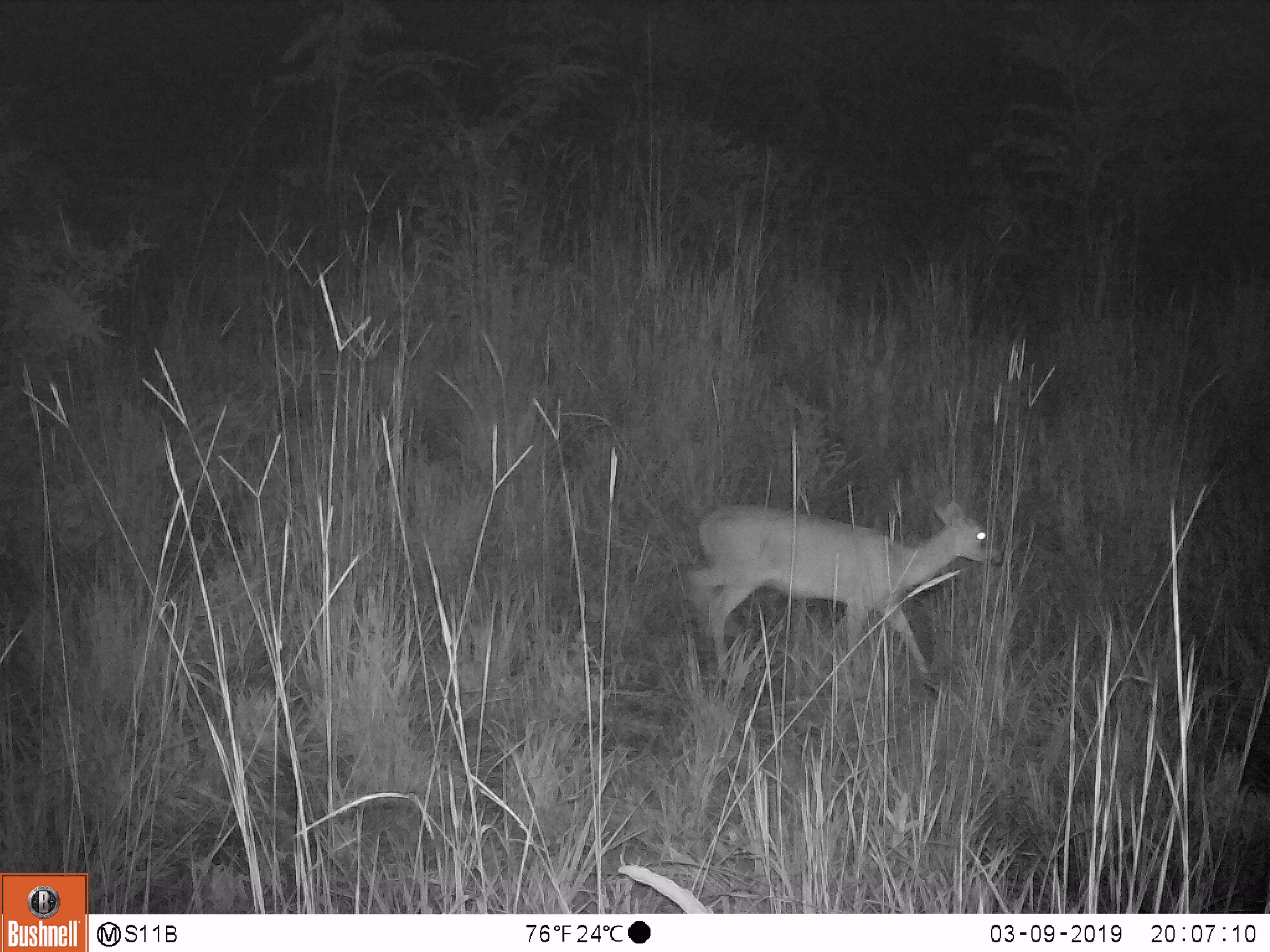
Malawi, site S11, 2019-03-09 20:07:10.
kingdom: Animalia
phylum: Chordata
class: Mammalia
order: Artiodactyla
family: Bovidae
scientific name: Antilopinae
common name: small antelope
Small antelope (Antilopinae), count 1.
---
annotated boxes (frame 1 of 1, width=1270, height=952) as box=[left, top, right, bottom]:
small antelope: box=[673, 474, 1013, 701]